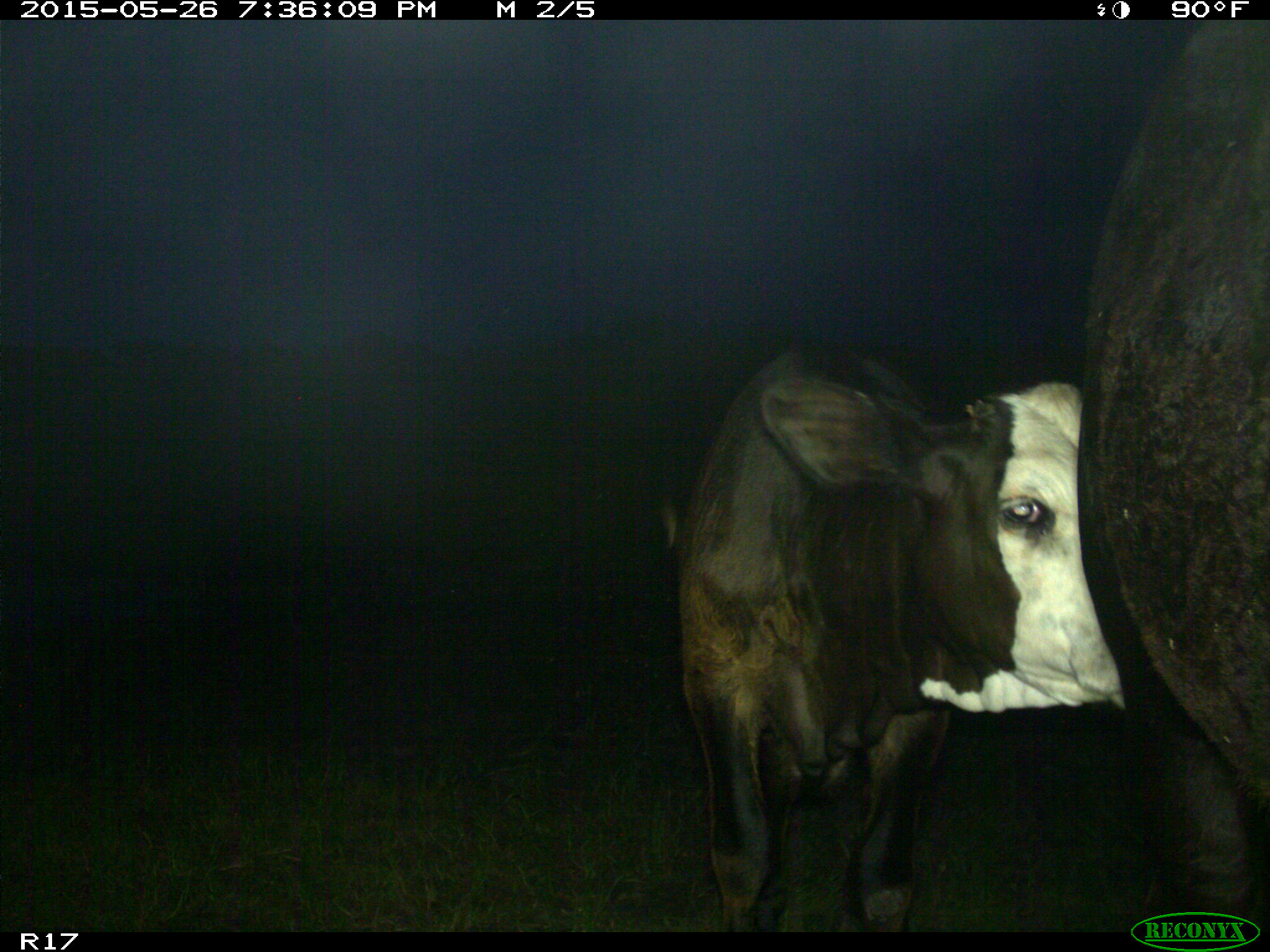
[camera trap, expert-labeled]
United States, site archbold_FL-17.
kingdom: Animalia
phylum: Chordata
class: Mammalia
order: Artiodactyla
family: Bovidae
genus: Bos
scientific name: Bos taurus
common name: domestic cow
Bos taurus (domestic cow).